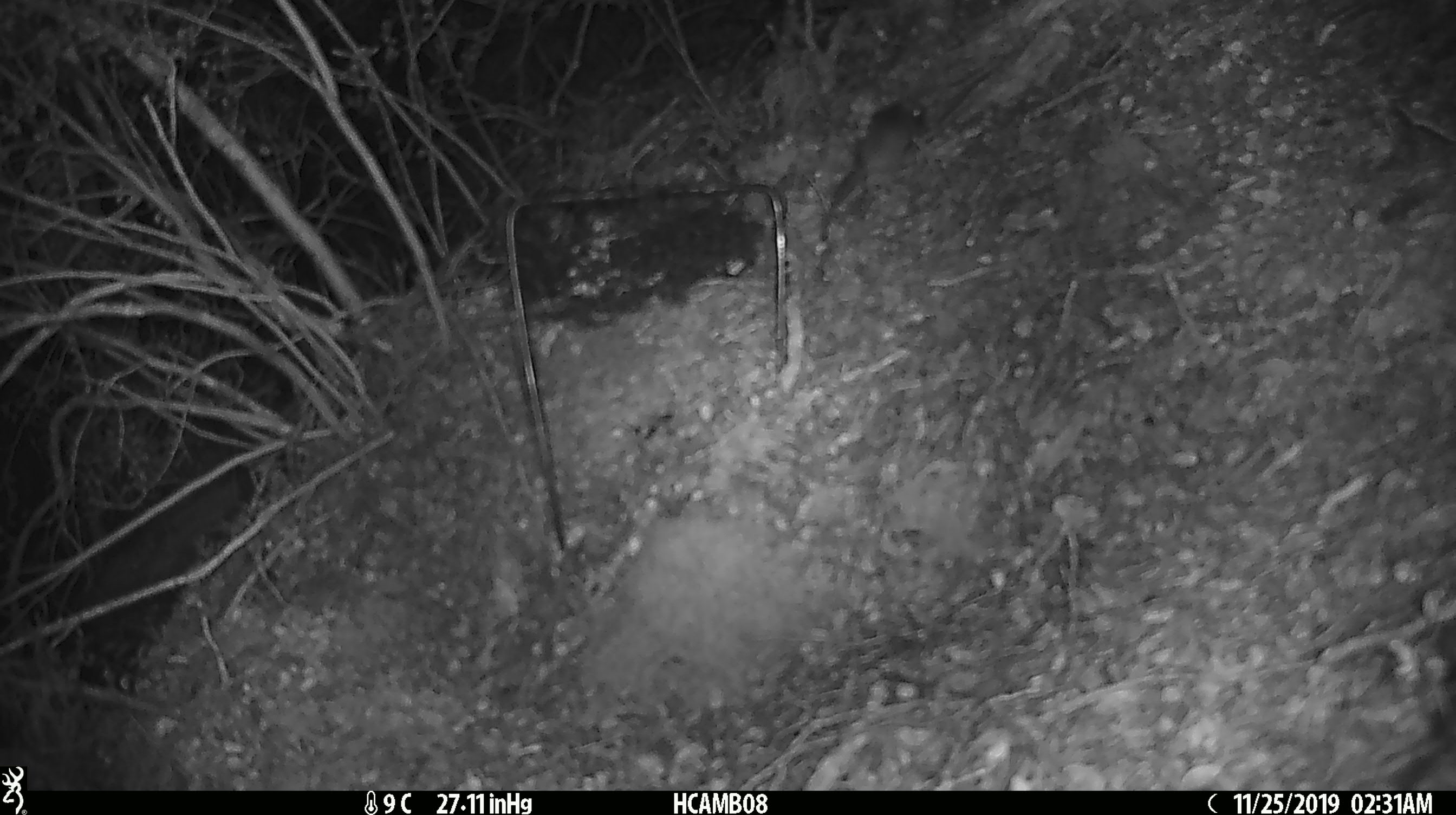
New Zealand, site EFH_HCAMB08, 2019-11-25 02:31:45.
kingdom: Animalia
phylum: Chordata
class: Mammalia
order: Rodentia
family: Muridae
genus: Mus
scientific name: Mus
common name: mouse